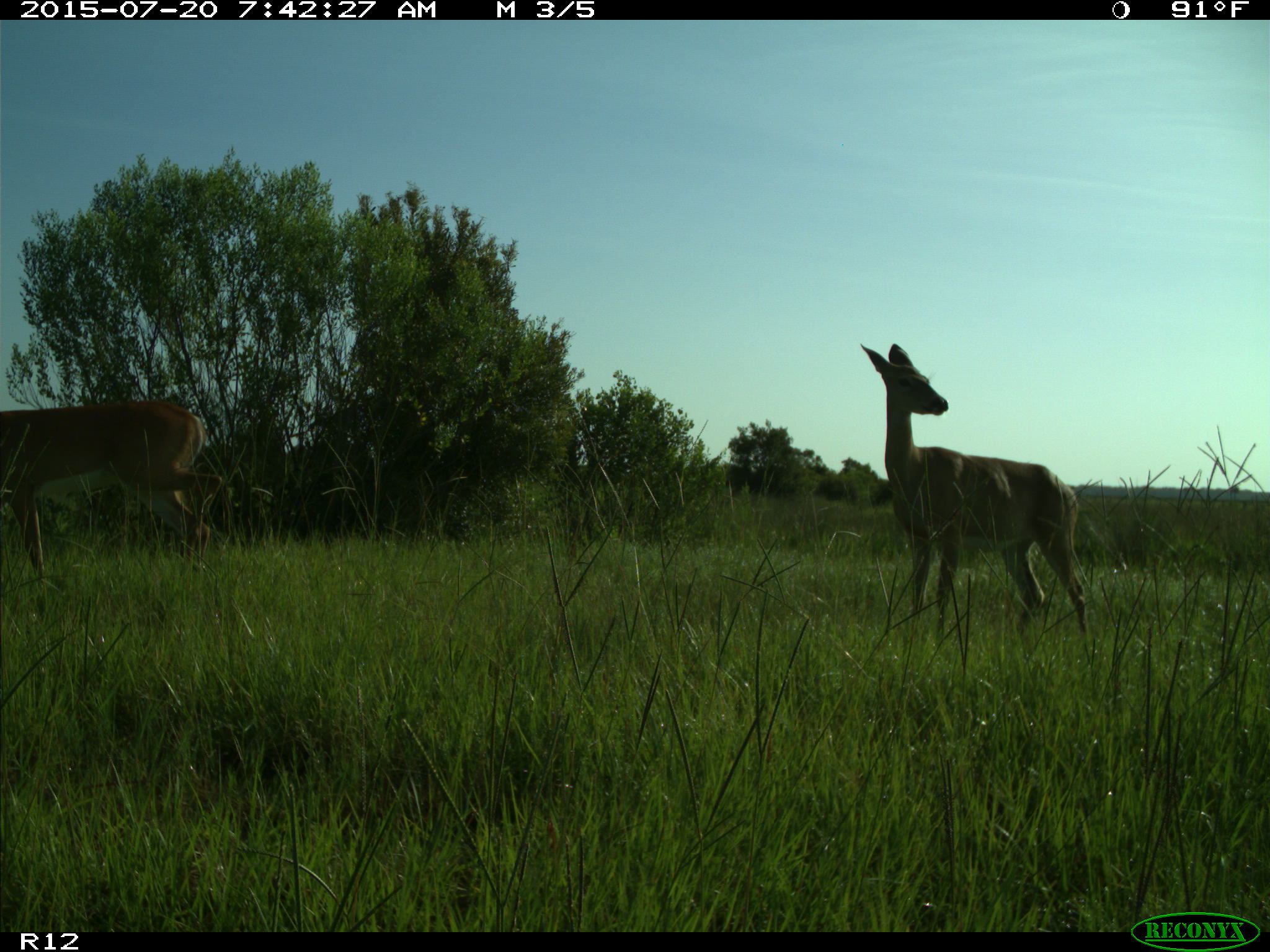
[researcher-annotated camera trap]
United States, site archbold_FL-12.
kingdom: Animalia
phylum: Chordata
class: Mammalia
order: Artiodactyla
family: Cervidae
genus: Odocoileus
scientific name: Odocoileus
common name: deer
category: unidentified deer